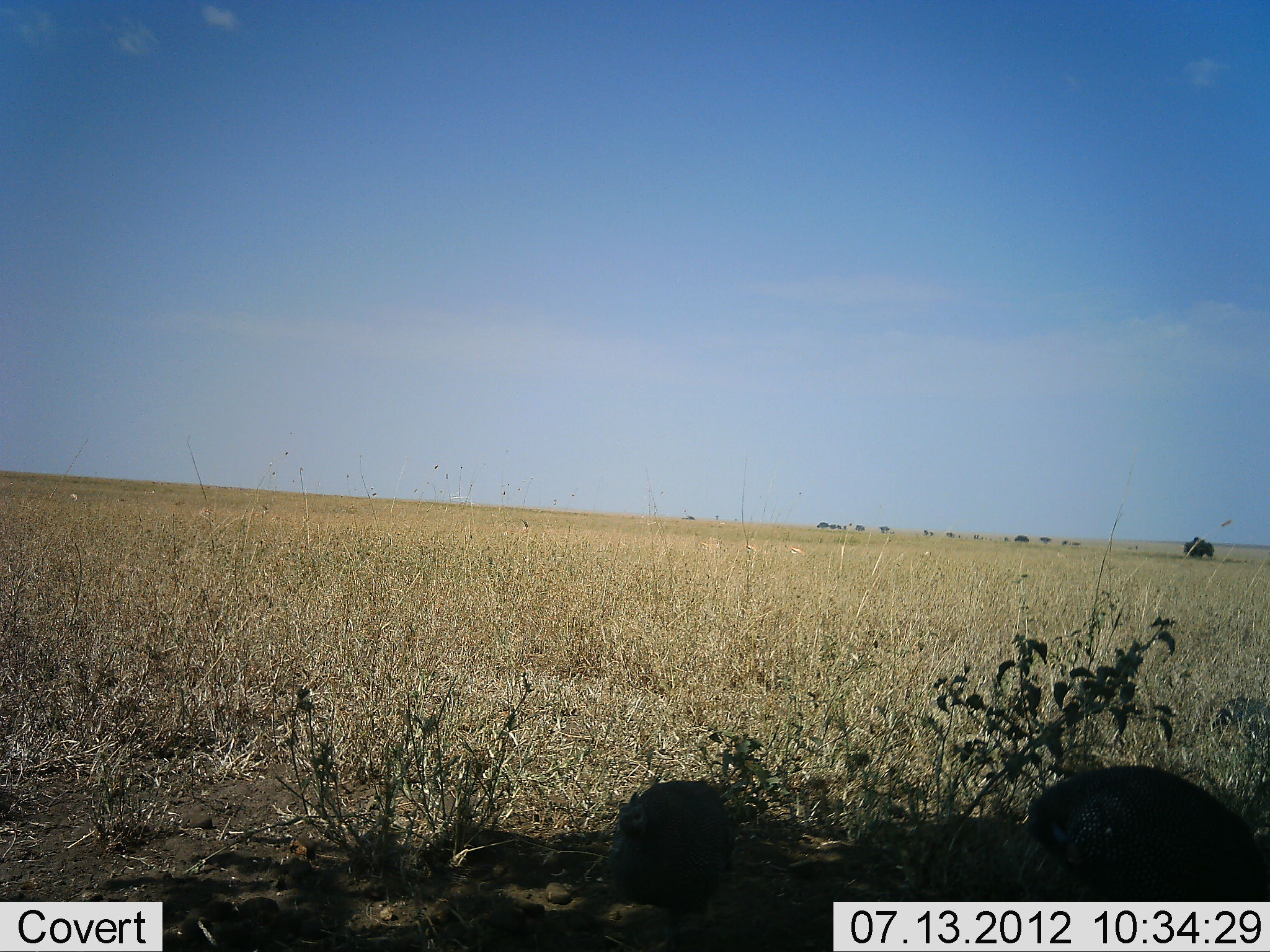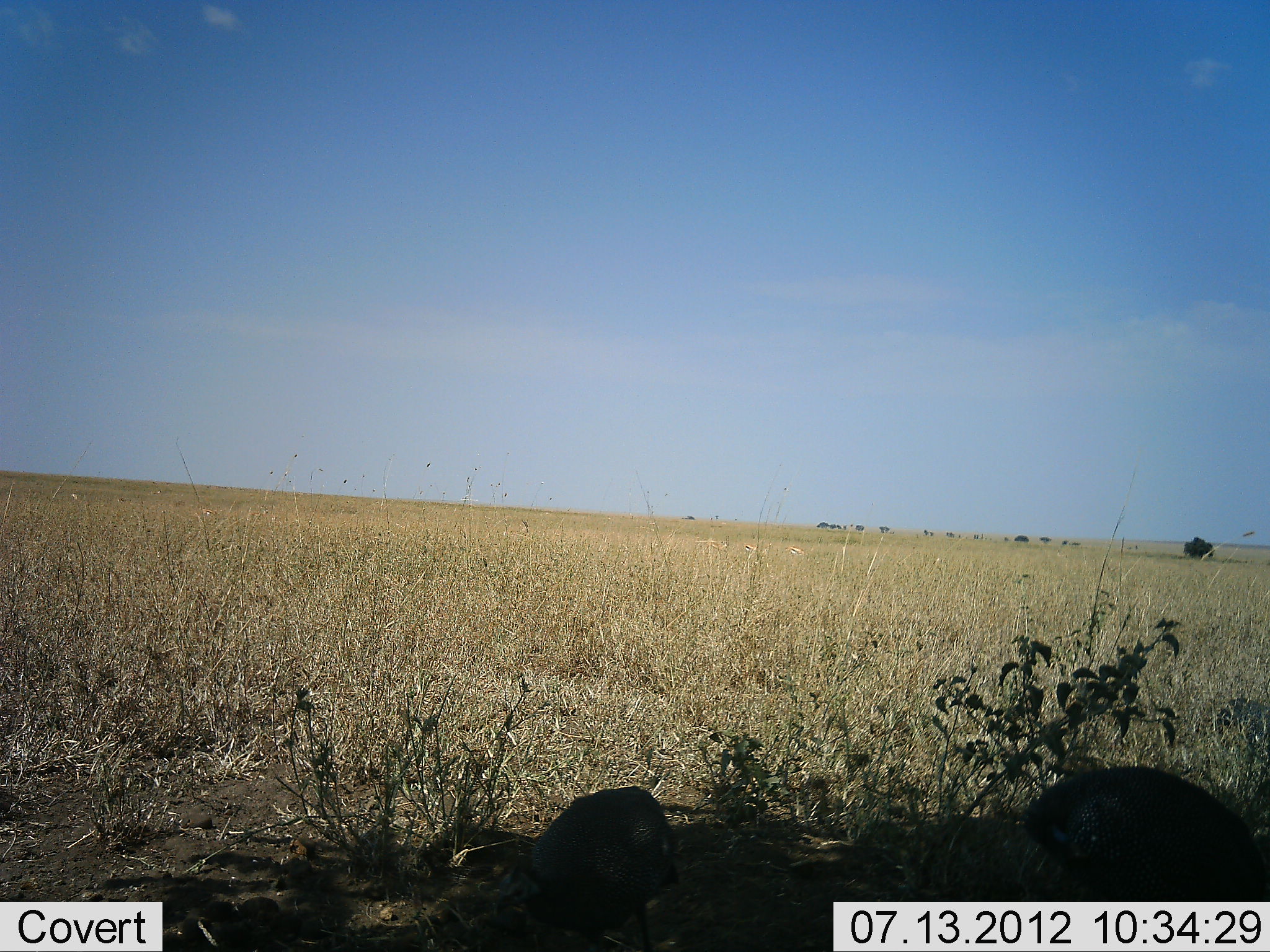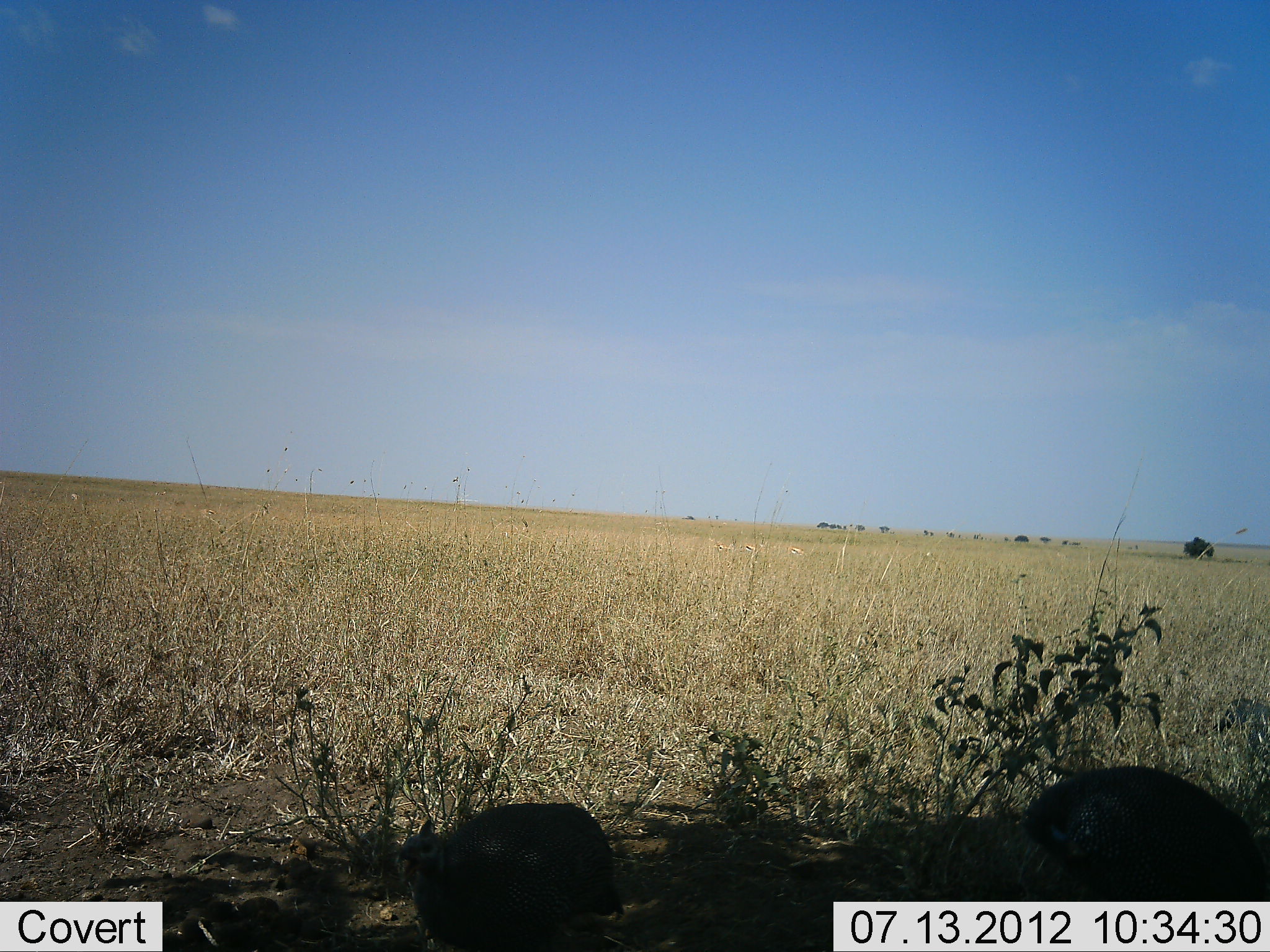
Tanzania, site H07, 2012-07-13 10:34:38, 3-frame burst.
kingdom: Animalia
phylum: Chordata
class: Aves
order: Galliformes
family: Numididae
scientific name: Numididae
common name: guinea fowl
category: guineafowl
Guineafowl (guinea fowl) (Numididae), count 2. Behavior (volunteer vote fractions): standing 50%, resting 20%, moving 60%, interacting 0%. Young present (vote fraction): 0%. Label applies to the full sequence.